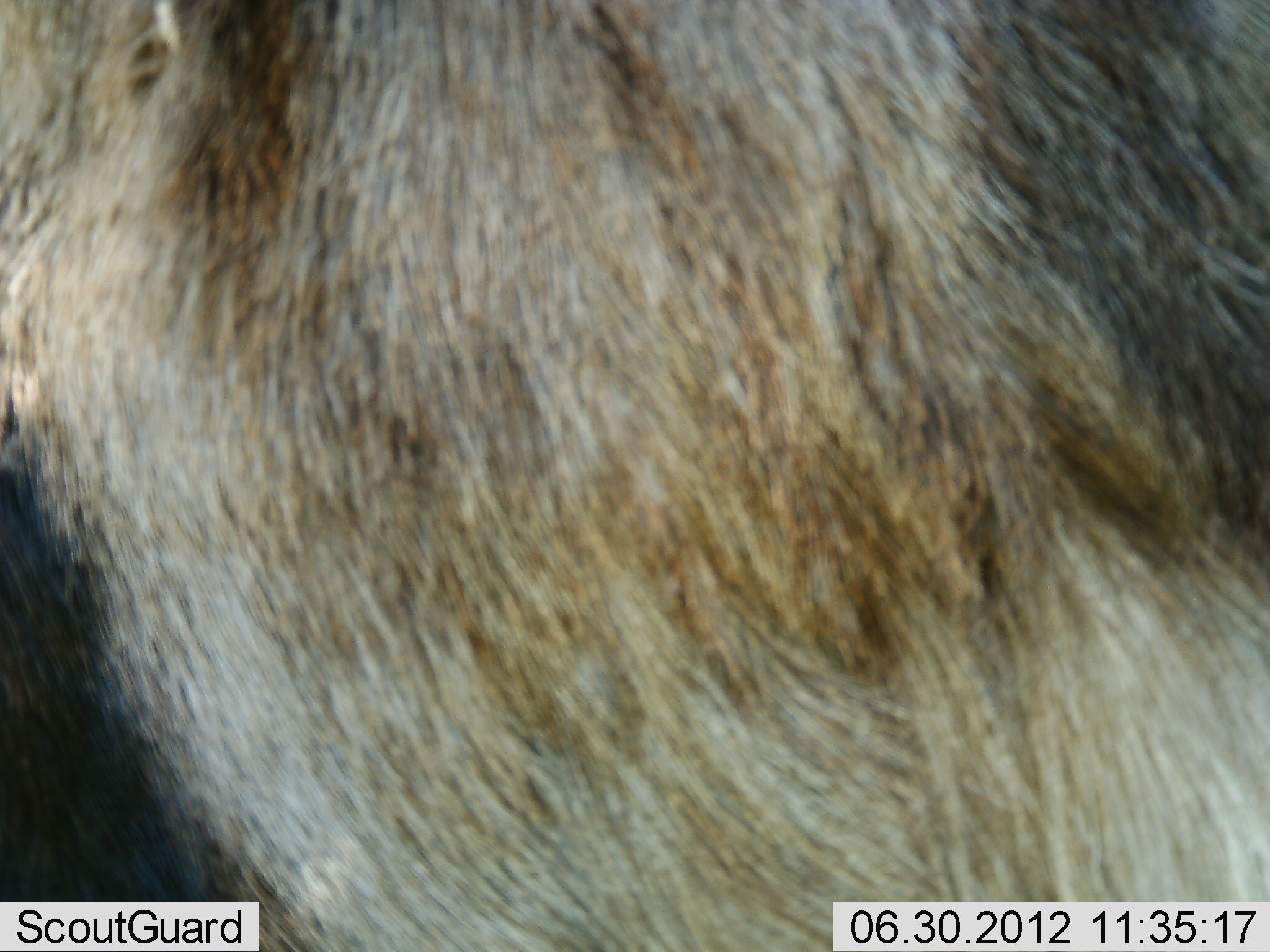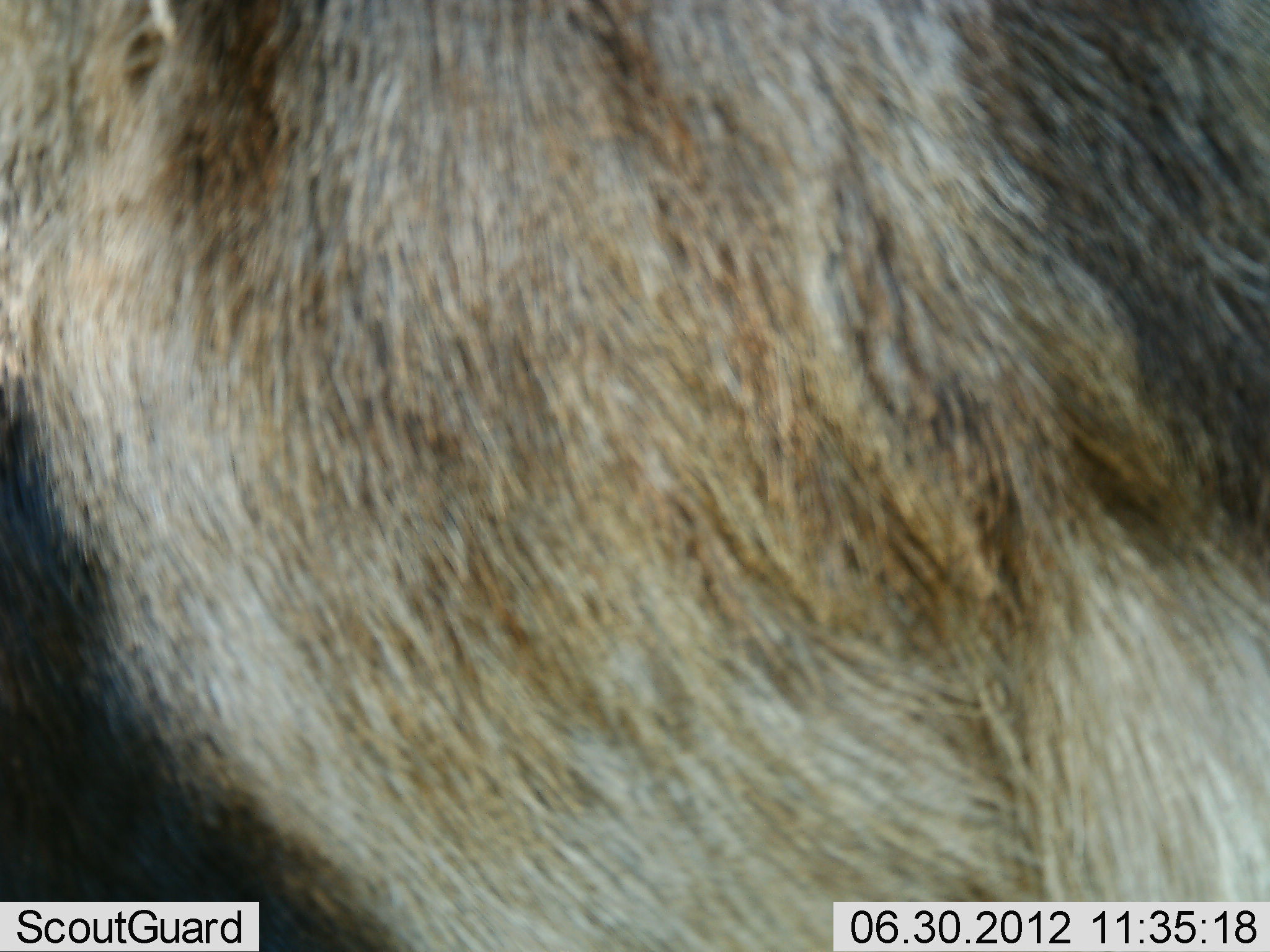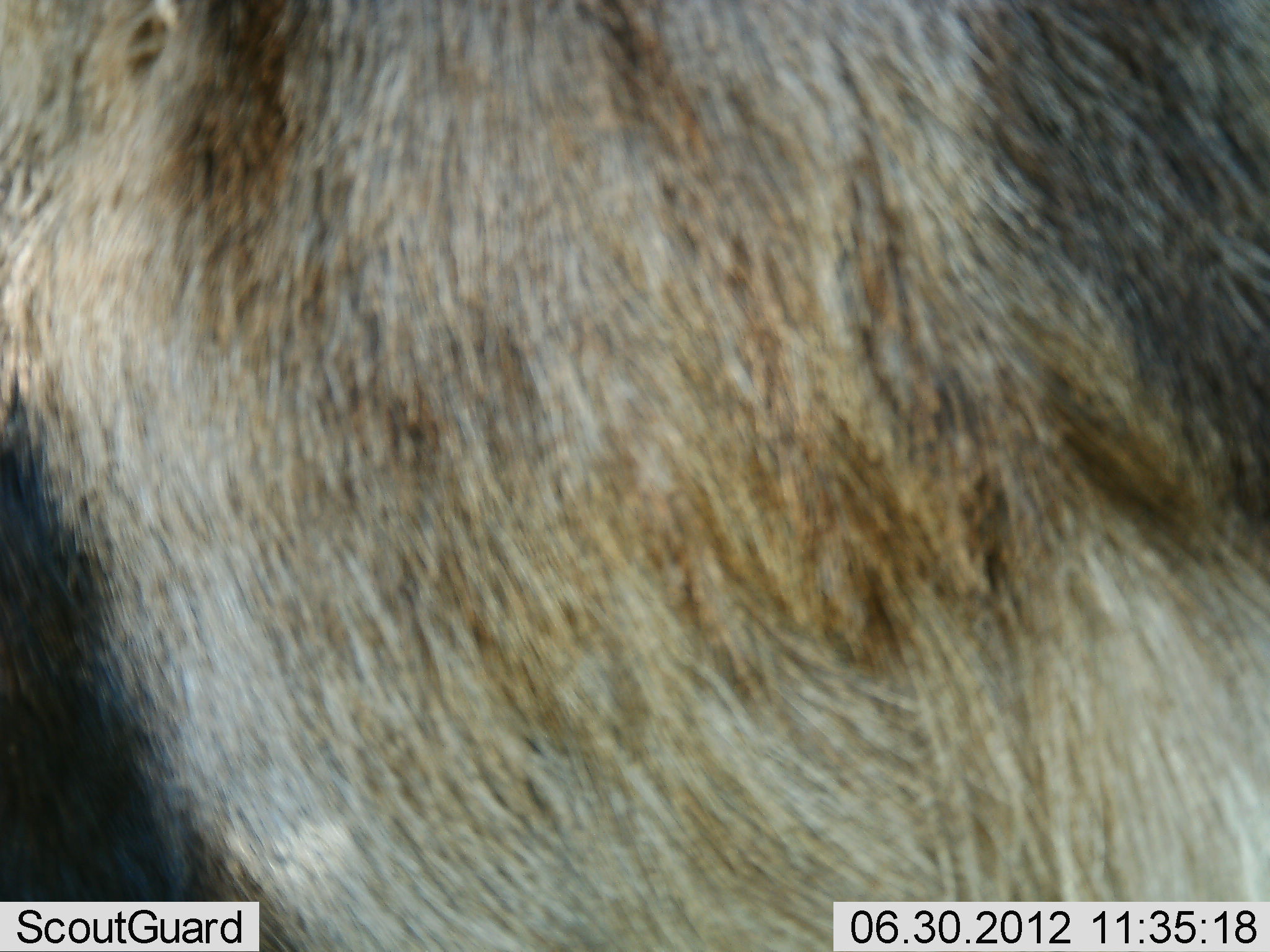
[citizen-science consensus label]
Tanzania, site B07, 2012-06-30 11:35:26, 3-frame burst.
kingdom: Animalia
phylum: Chordata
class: Mammalia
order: Artiodactyla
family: Bovidae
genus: Connochaetes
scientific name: Connochaetes taurinus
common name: blue wildebeest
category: wildebeest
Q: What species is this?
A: Wildebeest (blue wildebeest) (Connochaetes taurinus).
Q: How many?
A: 1.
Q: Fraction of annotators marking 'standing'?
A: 90%.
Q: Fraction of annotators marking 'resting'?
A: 0%.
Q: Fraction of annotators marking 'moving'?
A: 0%.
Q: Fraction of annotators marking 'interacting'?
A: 0%.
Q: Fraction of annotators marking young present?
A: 0%.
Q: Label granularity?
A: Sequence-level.